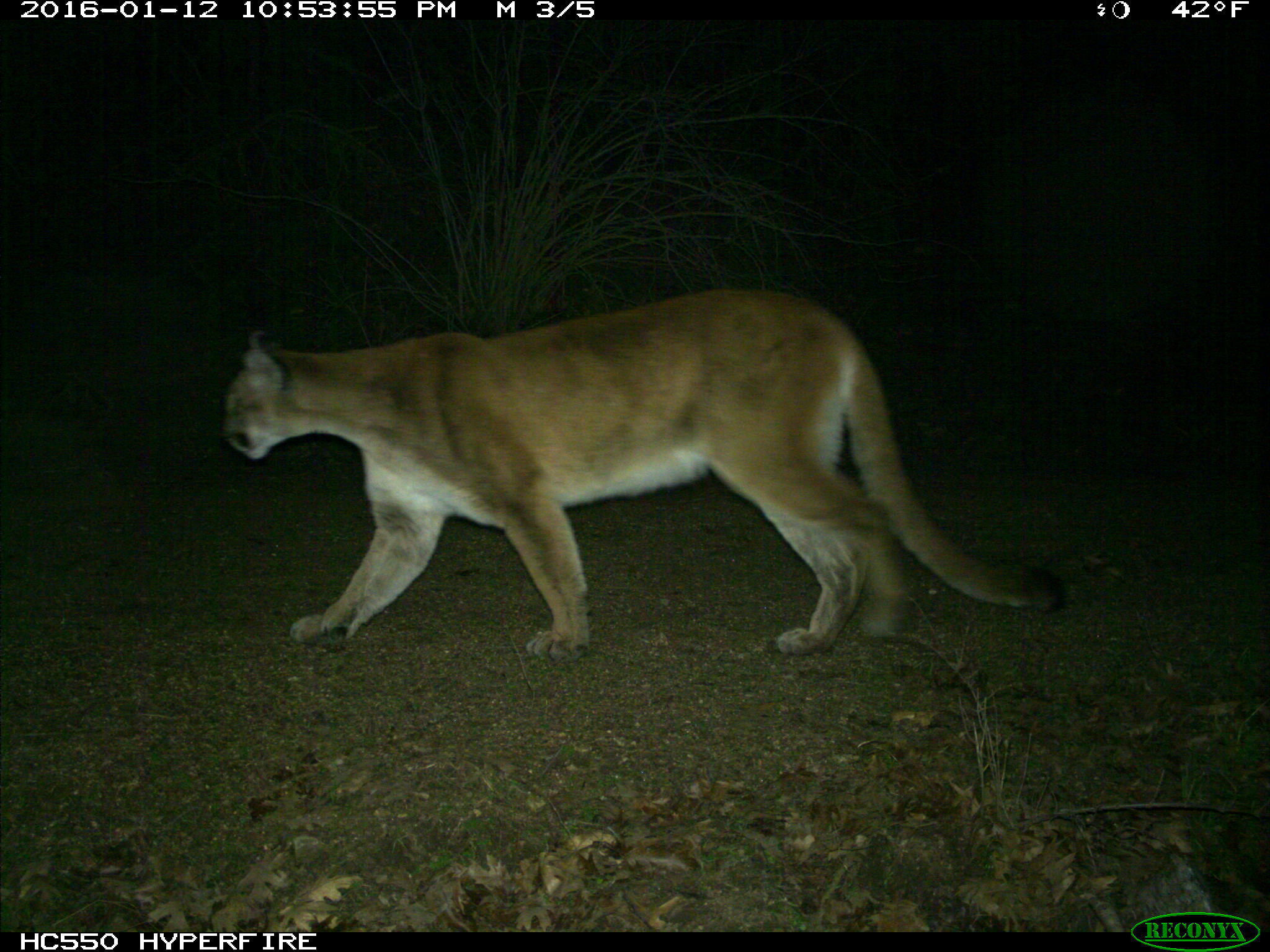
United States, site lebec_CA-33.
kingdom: Animalia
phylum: Chordata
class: Mammalia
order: Carnivora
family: Felidae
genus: Puma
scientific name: Puma concolor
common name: mountain lion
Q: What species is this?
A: Puma concolor (mountain lion).